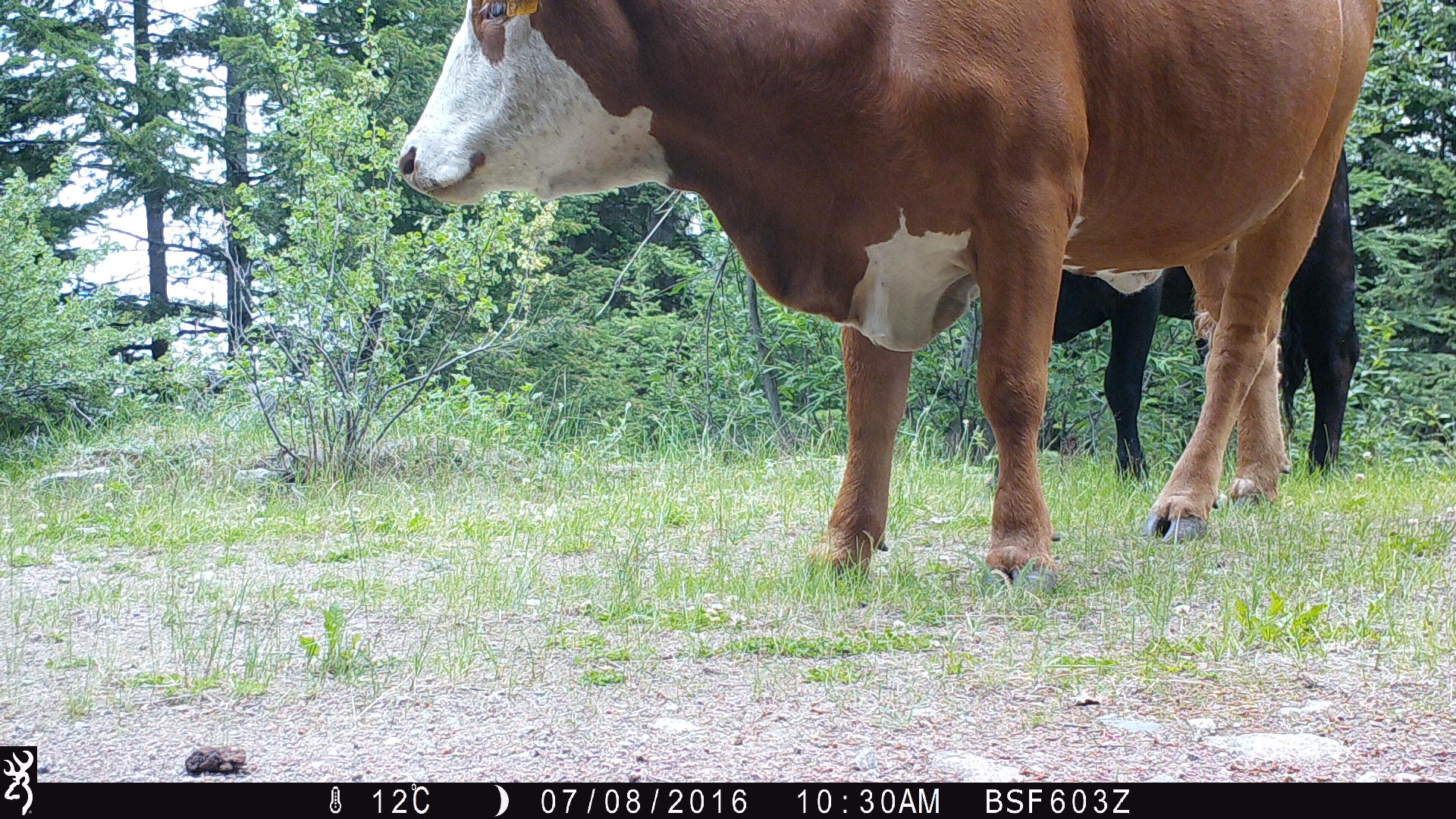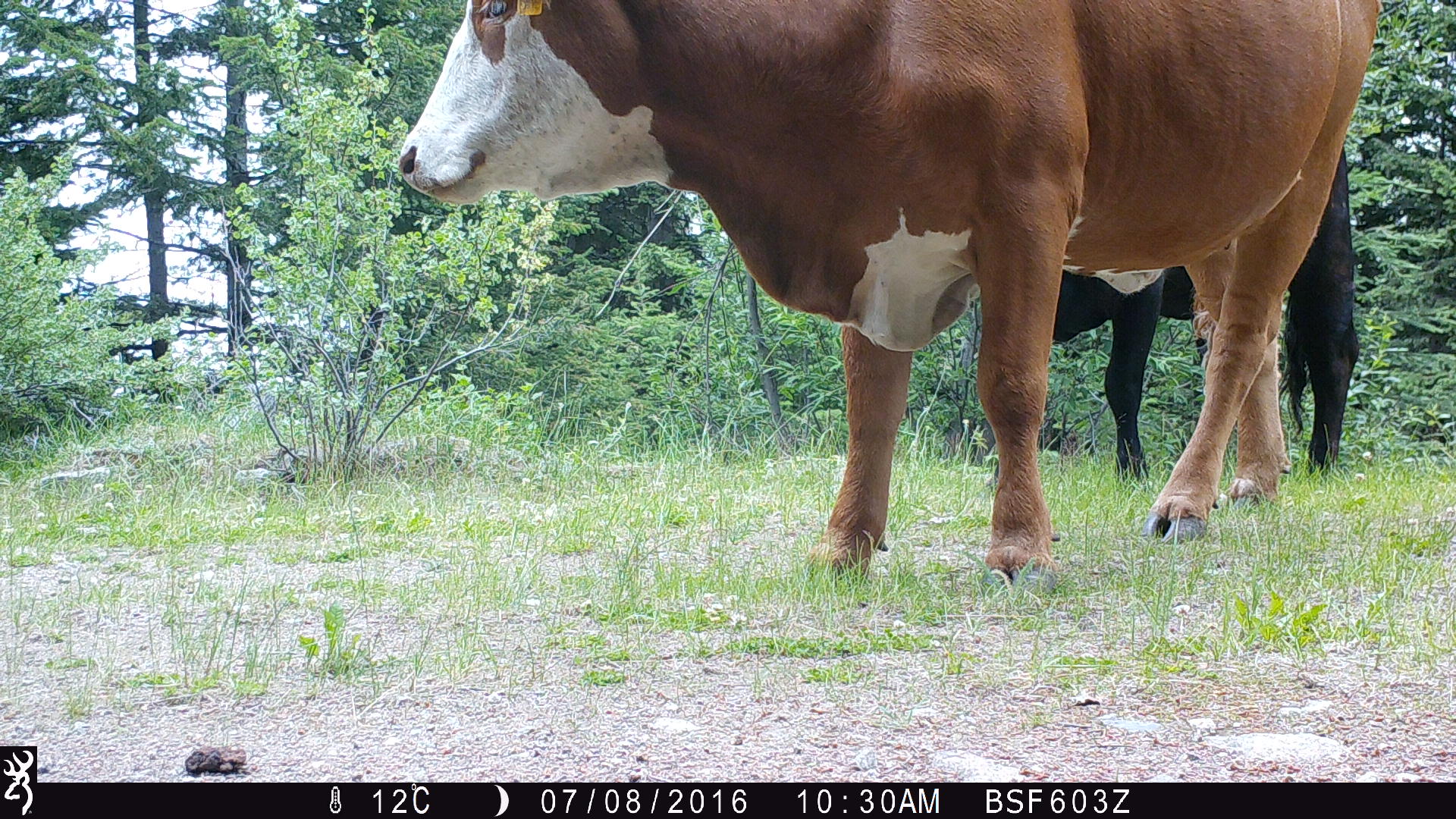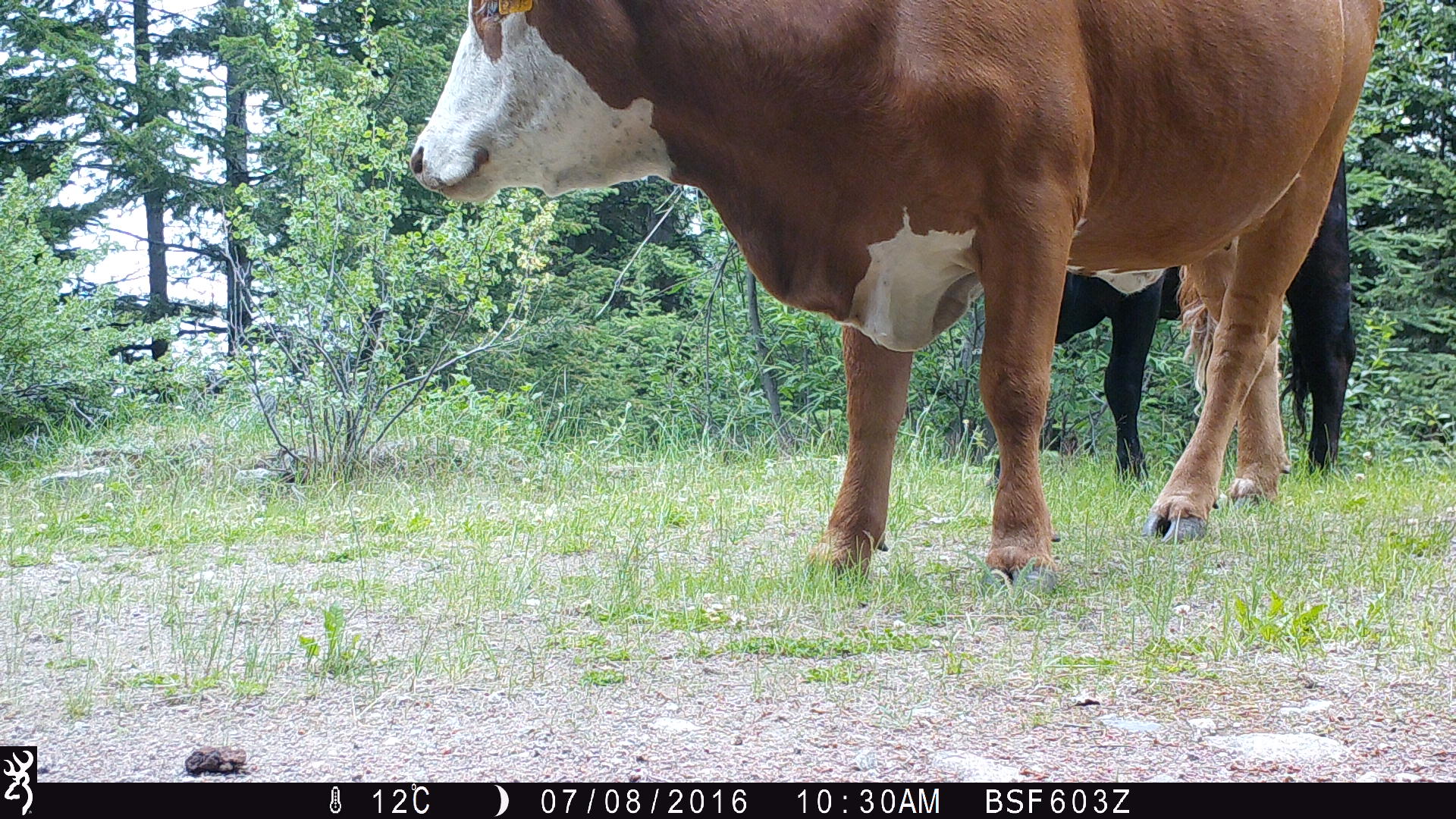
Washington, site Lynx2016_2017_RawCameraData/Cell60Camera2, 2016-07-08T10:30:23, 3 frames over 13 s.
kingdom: Animalia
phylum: Chordata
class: Mammalia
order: Artiodactyla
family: Bovidae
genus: Bos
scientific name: Bos taurus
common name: domestic cattle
Domestic cattle (Bos taurus). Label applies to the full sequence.